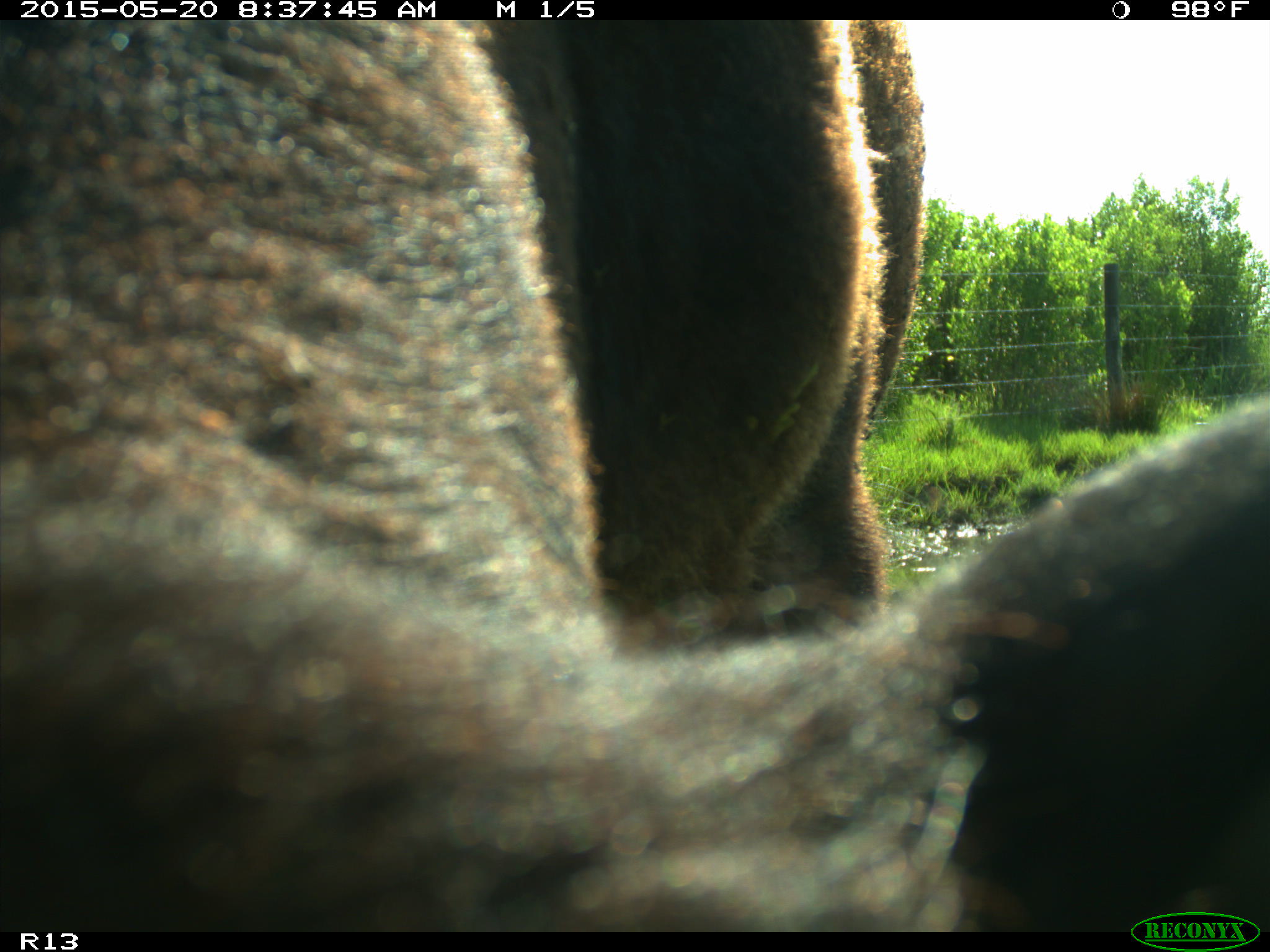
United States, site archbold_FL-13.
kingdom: Animalia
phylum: Chordata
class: Mammalia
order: Artiodactyla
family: Bovidae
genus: Bos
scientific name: Bos taurus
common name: domestic cow